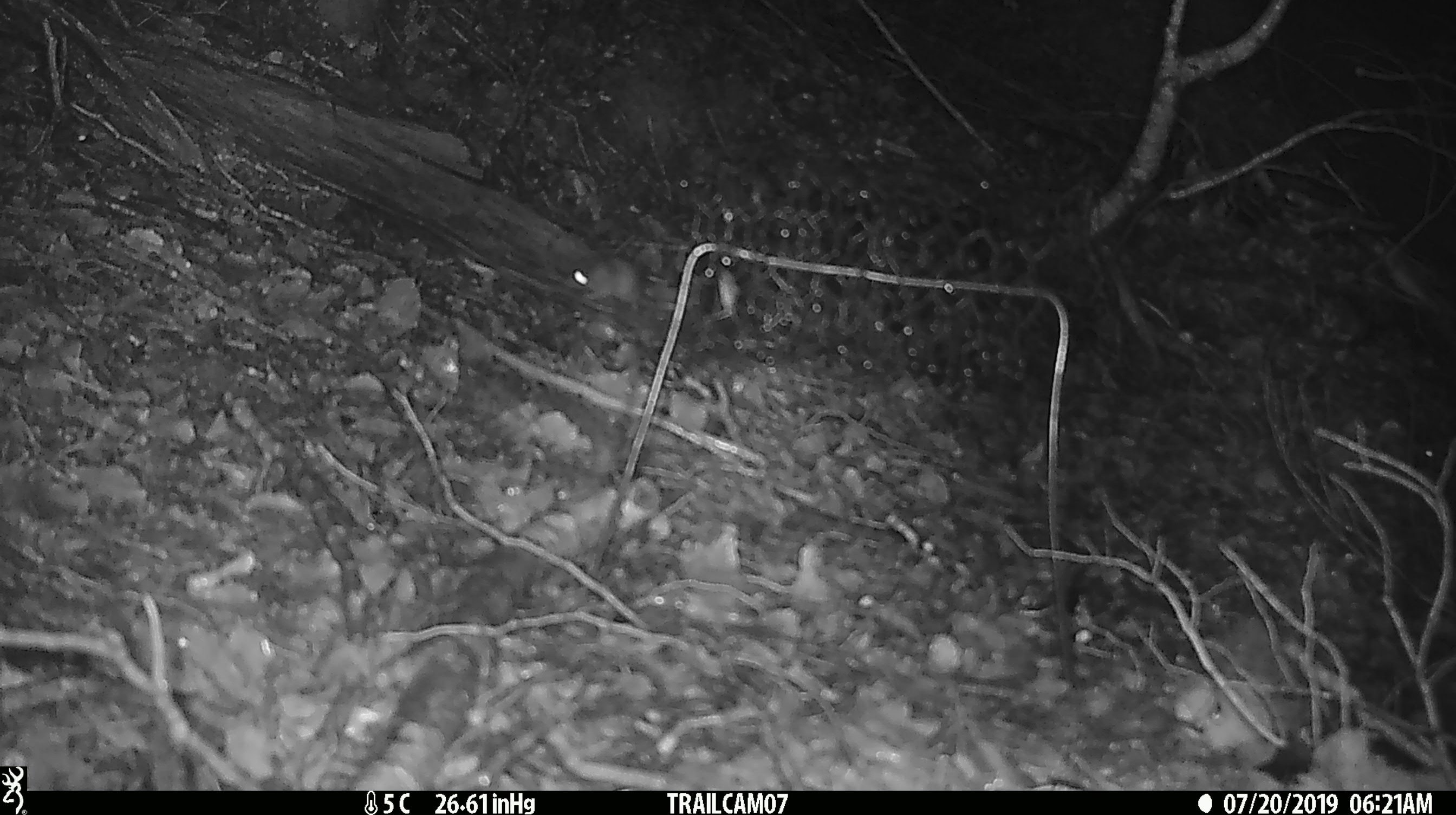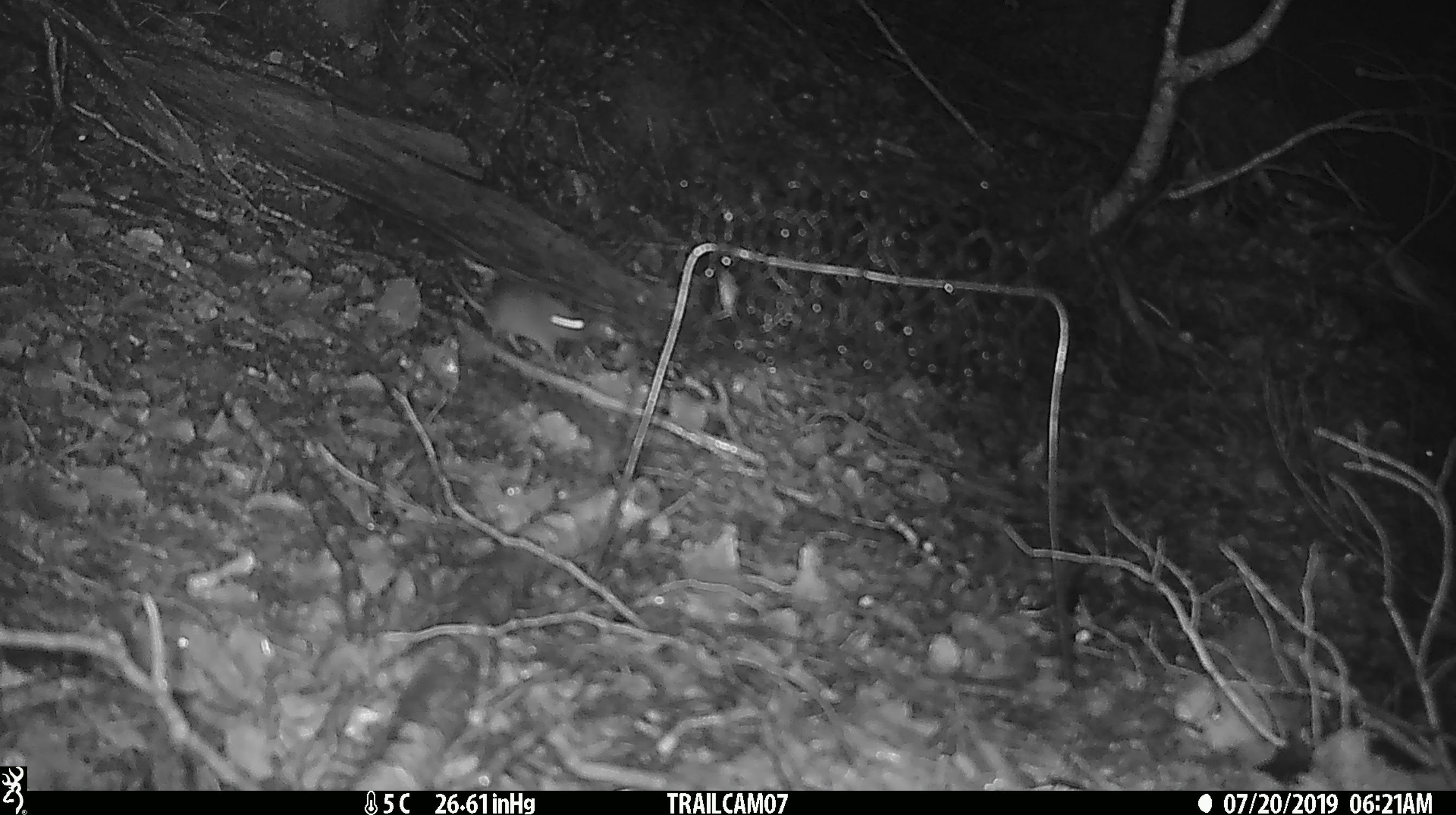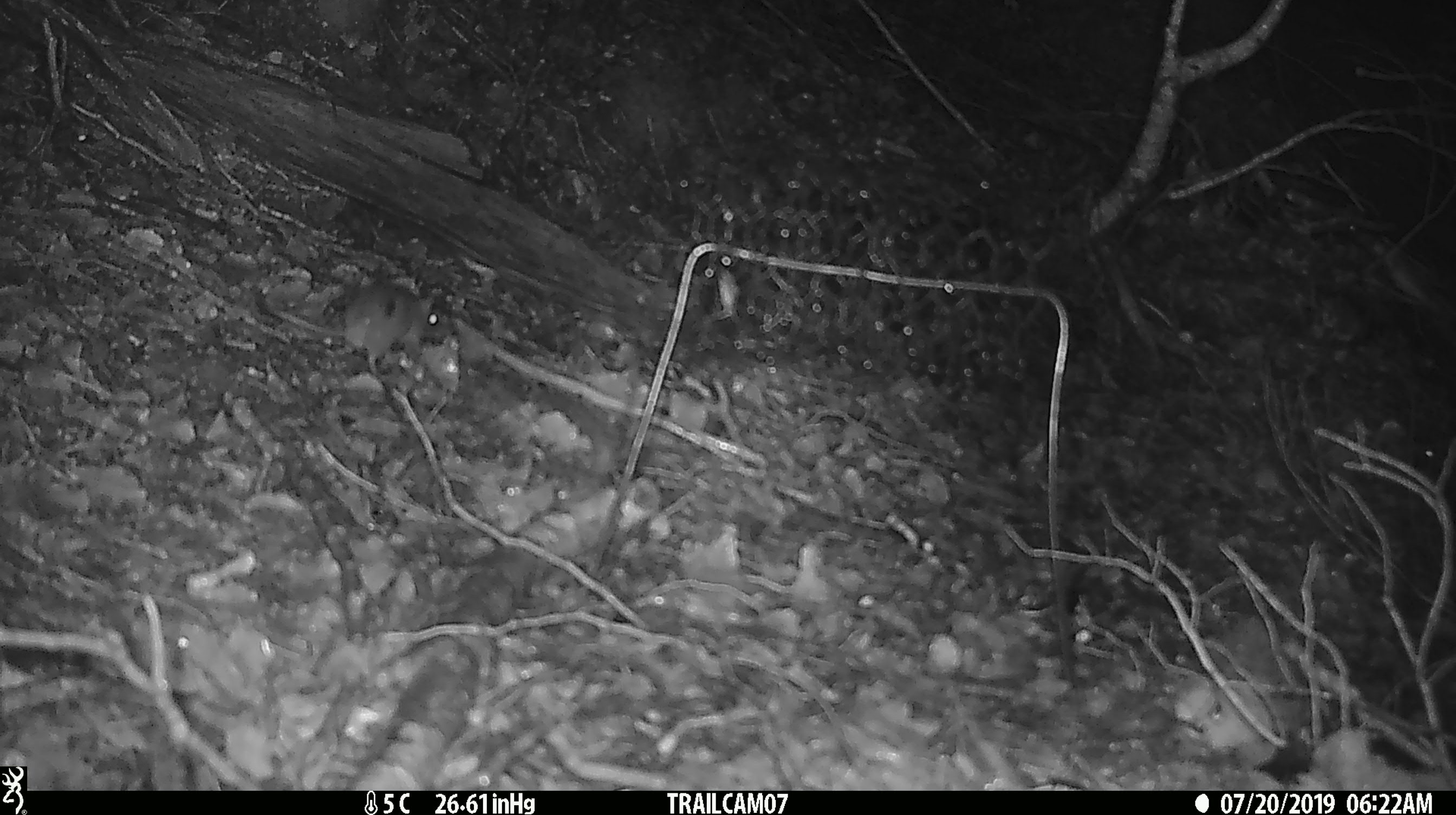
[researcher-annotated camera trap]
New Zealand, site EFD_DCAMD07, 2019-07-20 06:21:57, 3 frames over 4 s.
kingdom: Animalia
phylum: Chordata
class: Mammalia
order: Rodentia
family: Muridae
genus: Mus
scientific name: Mus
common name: mouse